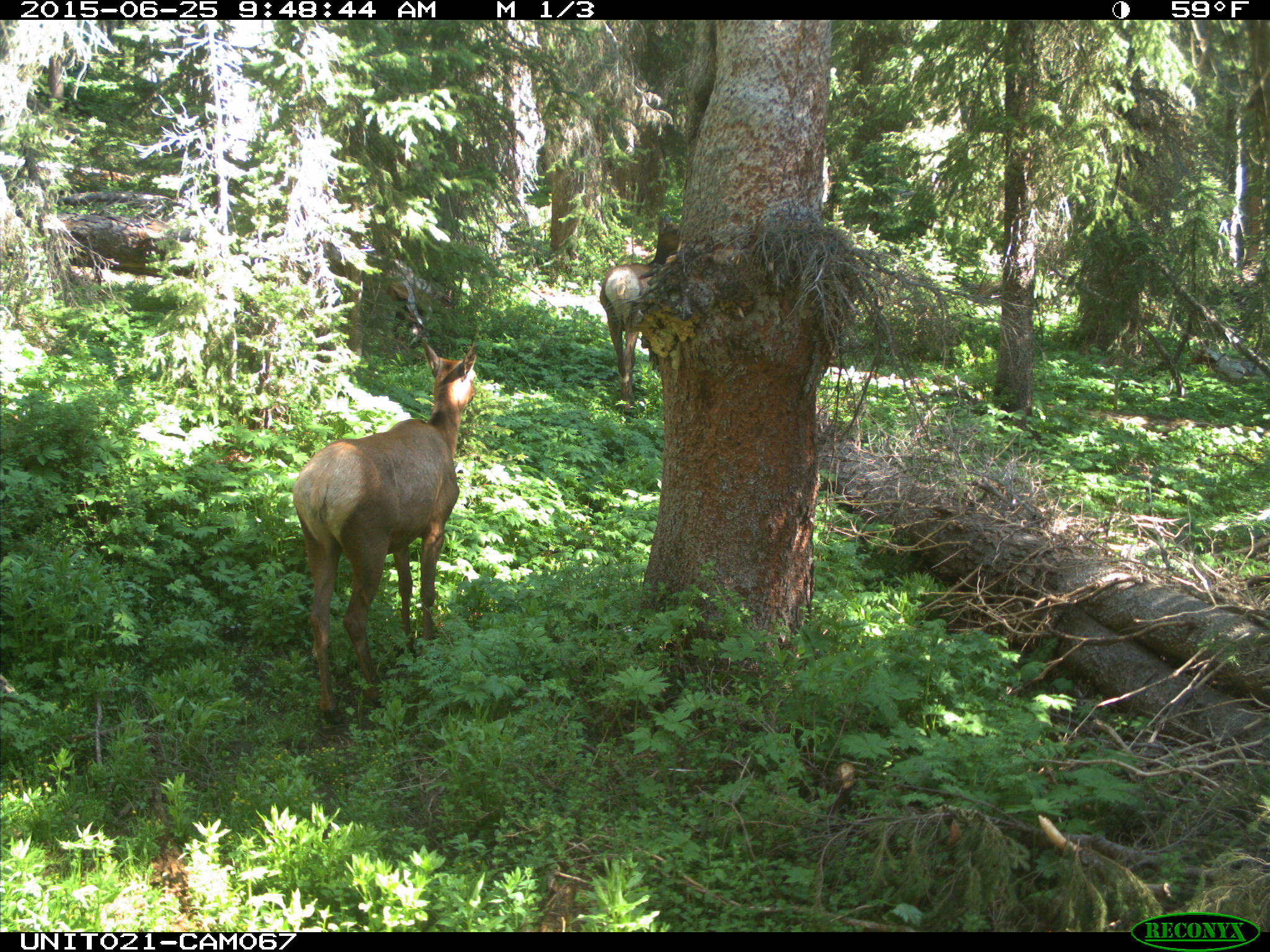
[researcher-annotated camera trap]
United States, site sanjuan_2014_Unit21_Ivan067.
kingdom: Animalia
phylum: Chordata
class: Mammalia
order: Artiodactyla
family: Cervidae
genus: Cervus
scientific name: Cervus elaphus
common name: red deer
Cervus elaphus (red deer).